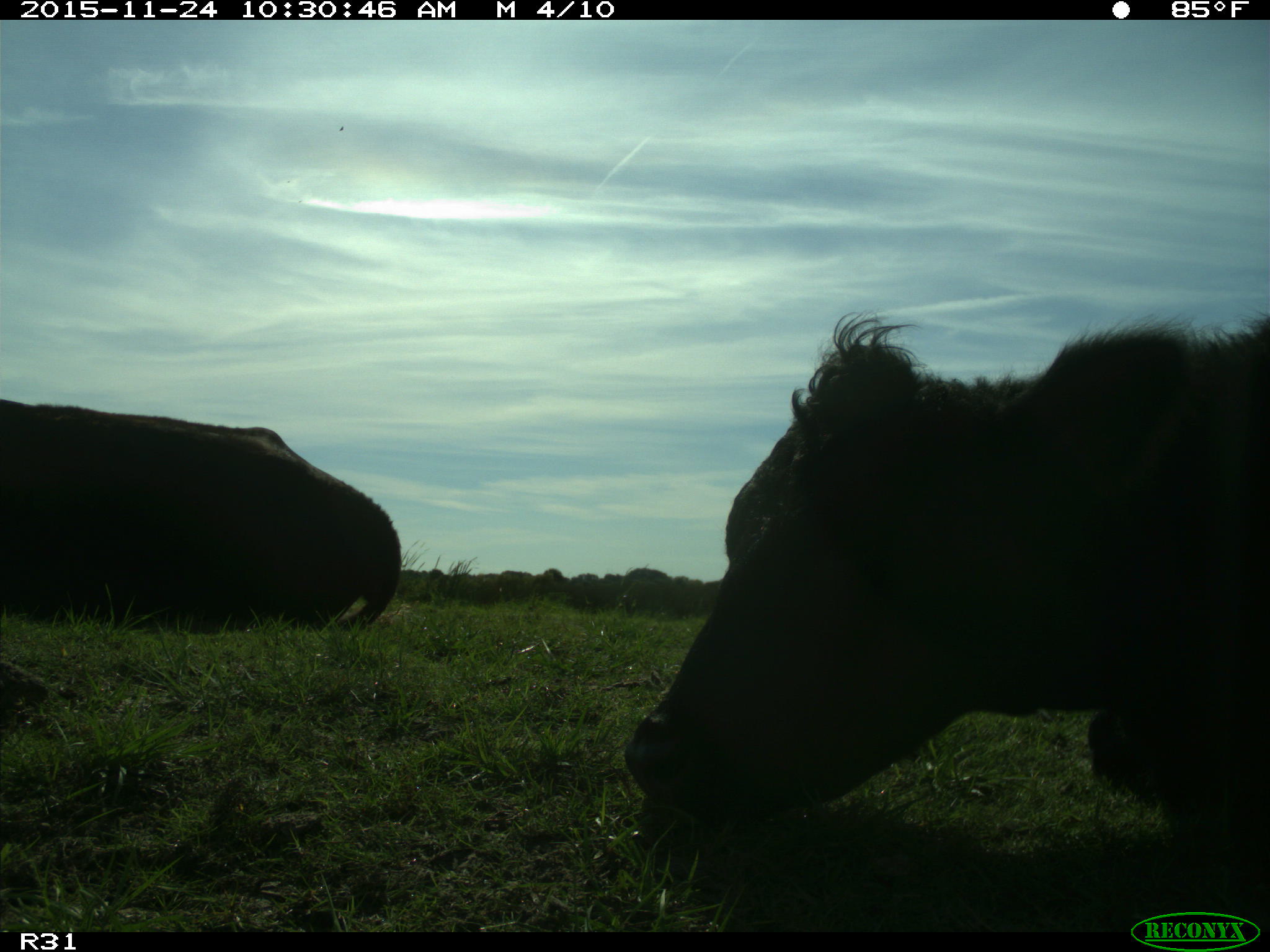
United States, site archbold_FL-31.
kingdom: Animalia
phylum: Chordata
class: Mammalia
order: Artiodactyla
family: Bovidae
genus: Bos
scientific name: Bos taurus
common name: domestic cow